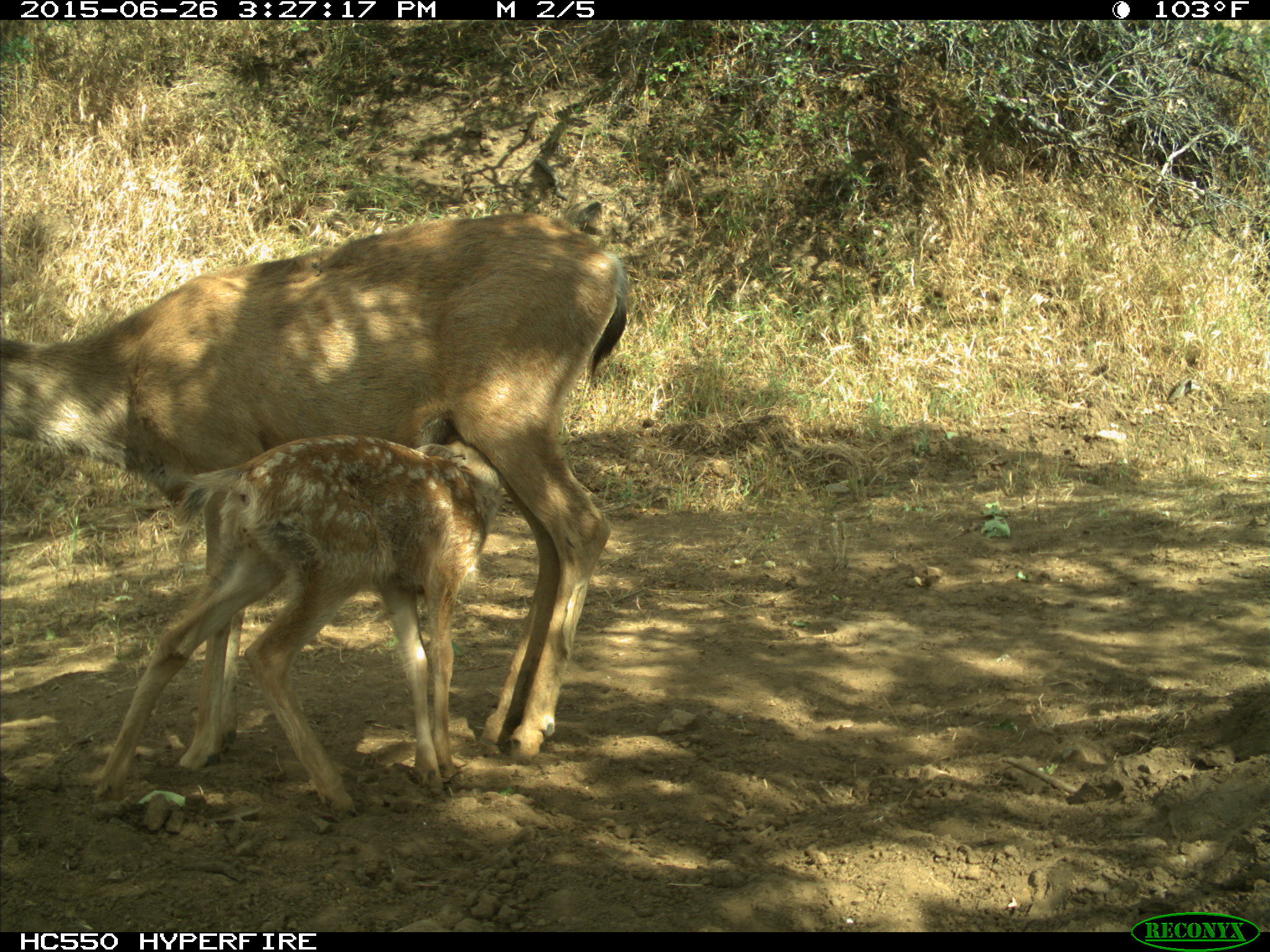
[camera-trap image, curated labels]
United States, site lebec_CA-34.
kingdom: Animalia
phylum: Chordata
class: Mammalia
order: Artiodactyla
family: Cervidae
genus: Odocoileus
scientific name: Odocoileus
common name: deer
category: unidentified deer